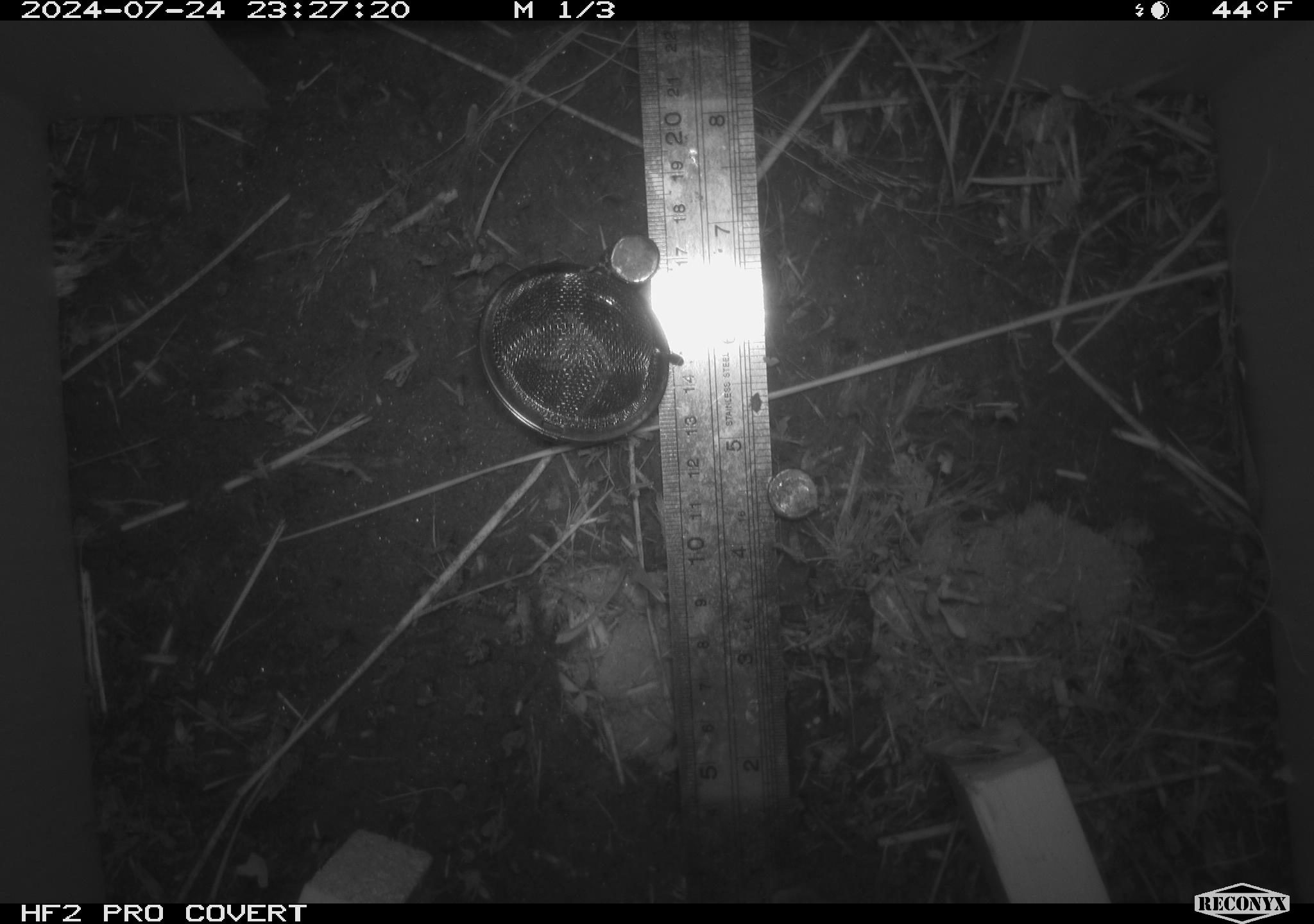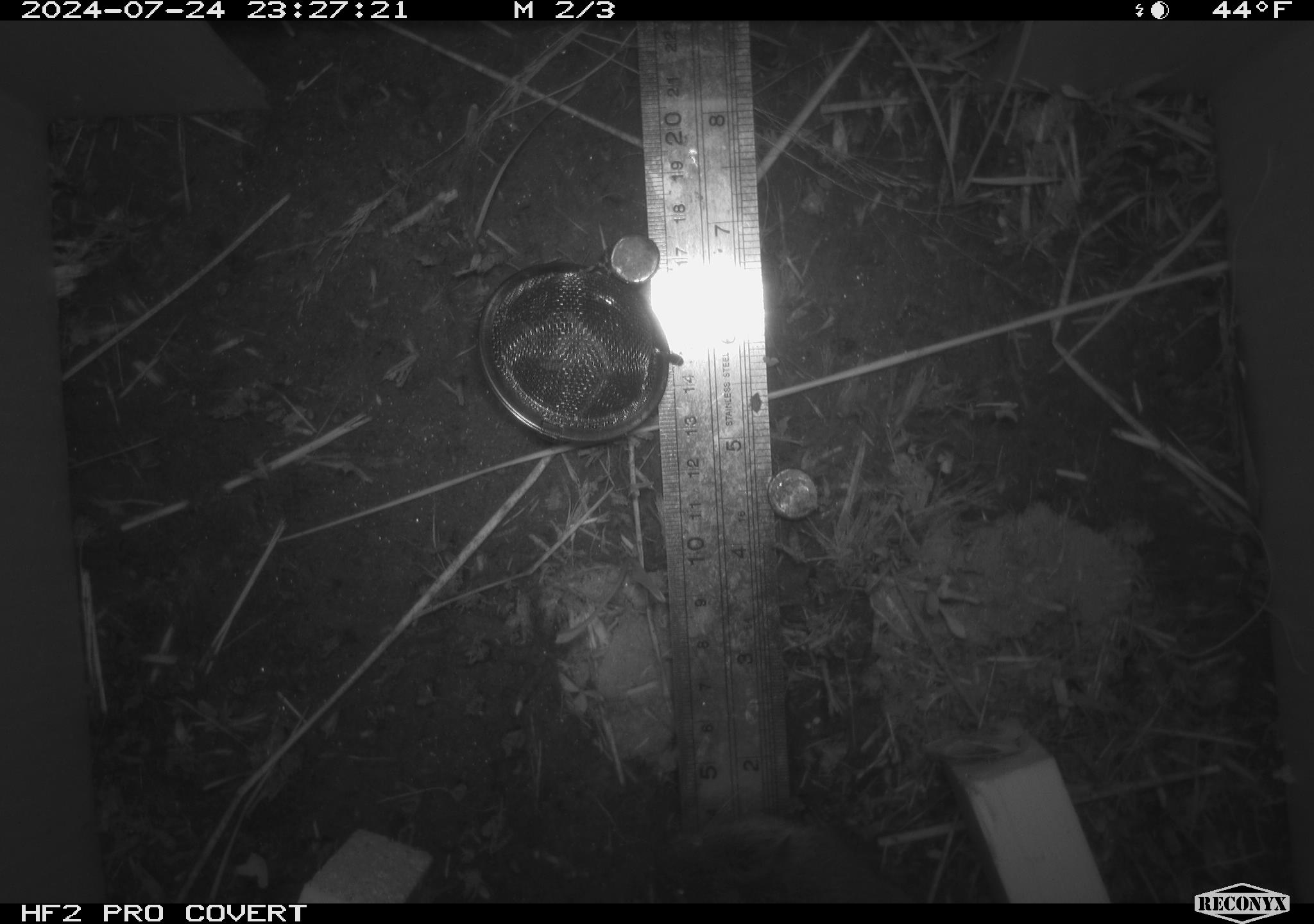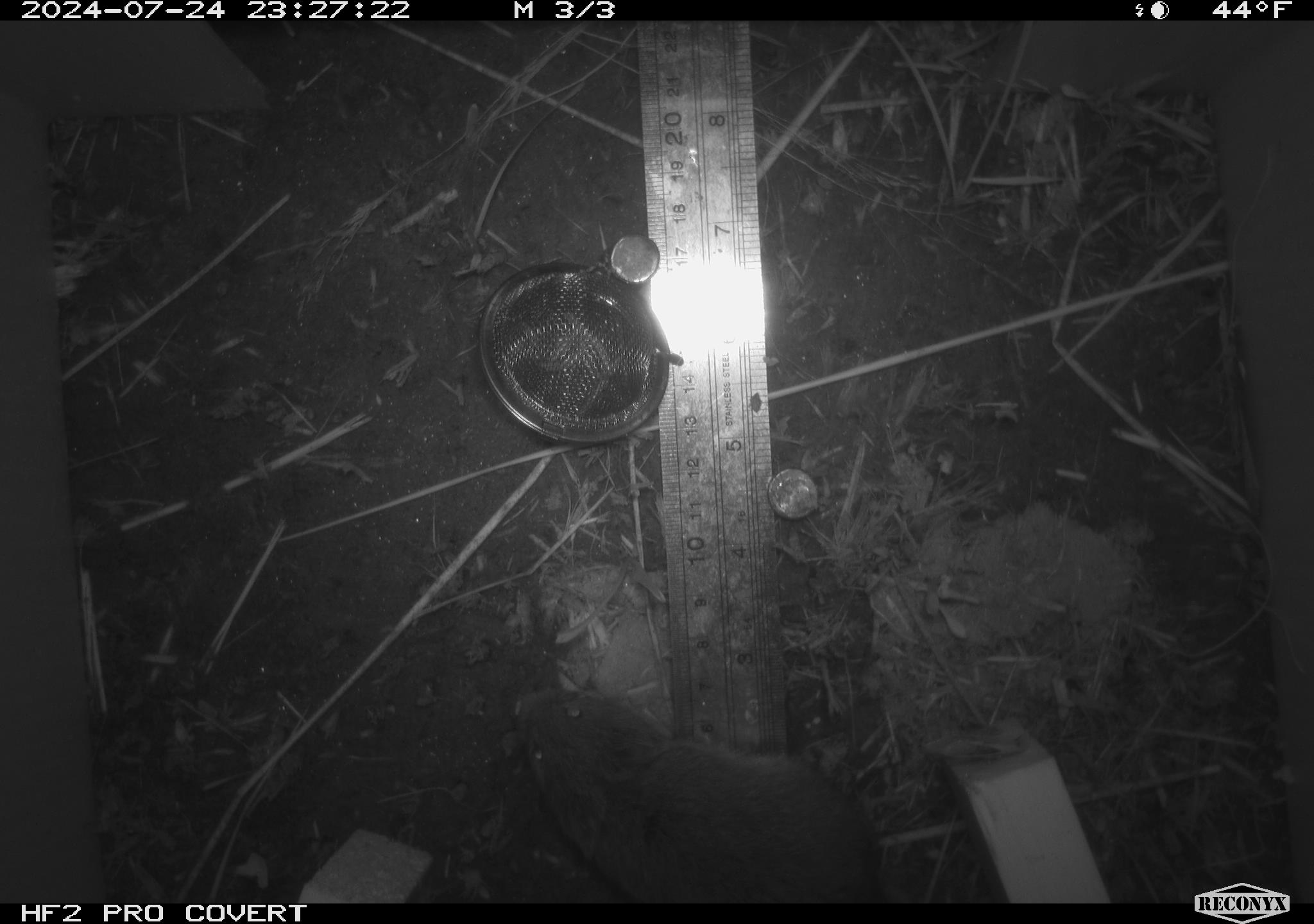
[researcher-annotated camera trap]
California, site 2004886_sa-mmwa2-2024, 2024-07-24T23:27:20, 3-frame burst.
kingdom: Animalia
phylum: Chordata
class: Mammalia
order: Rodentia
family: Cricetidae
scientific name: Arvicolinae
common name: voles, lemmings, and muskrats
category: arvicolinae subfamily